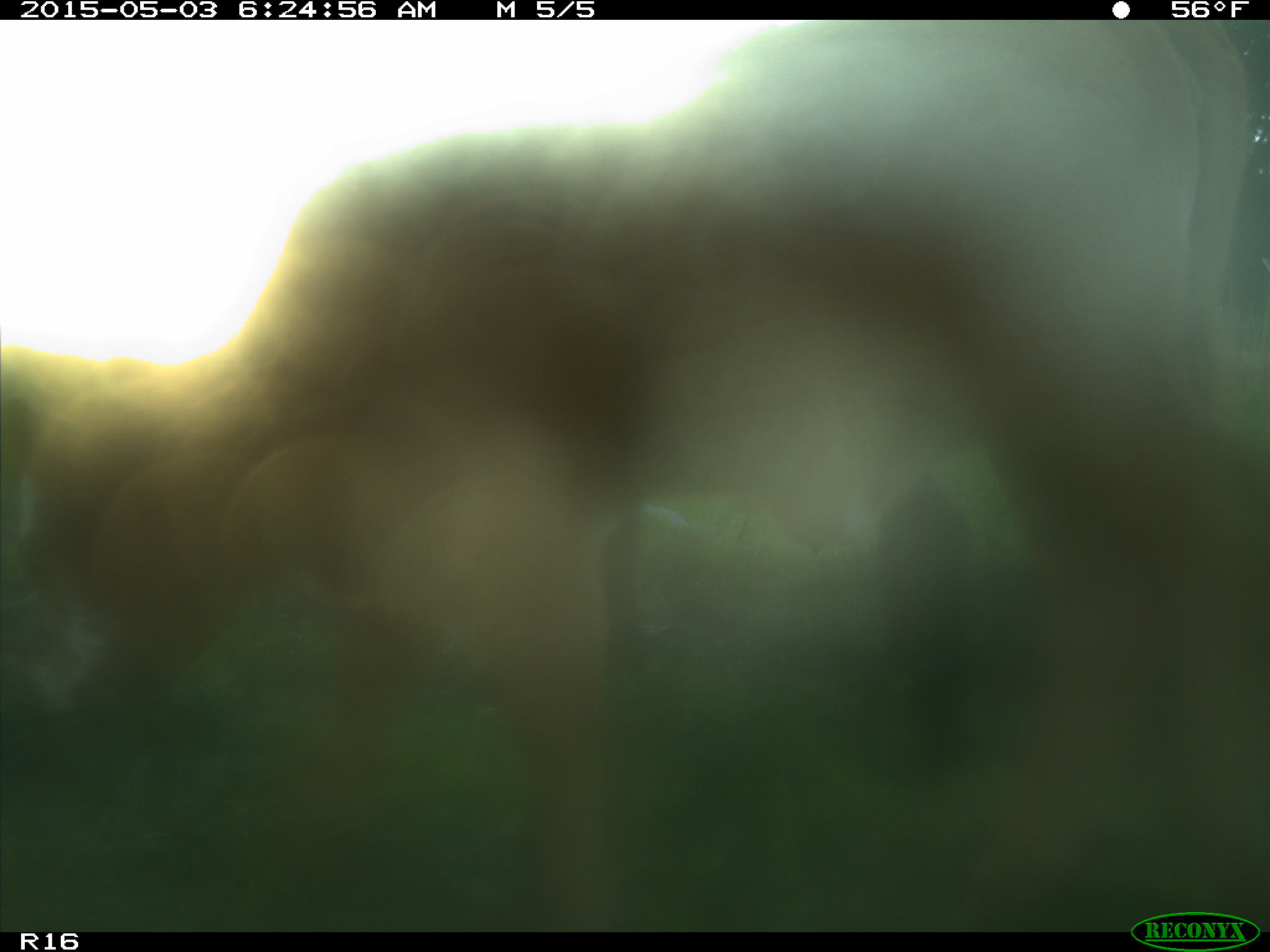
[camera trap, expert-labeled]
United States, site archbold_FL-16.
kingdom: Animalia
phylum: Chordata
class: Mammalia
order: Artiodactyla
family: Bovidae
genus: Bos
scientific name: Bos taurus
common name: domestic cow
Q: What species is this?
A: Bos taurus (domestic cow).